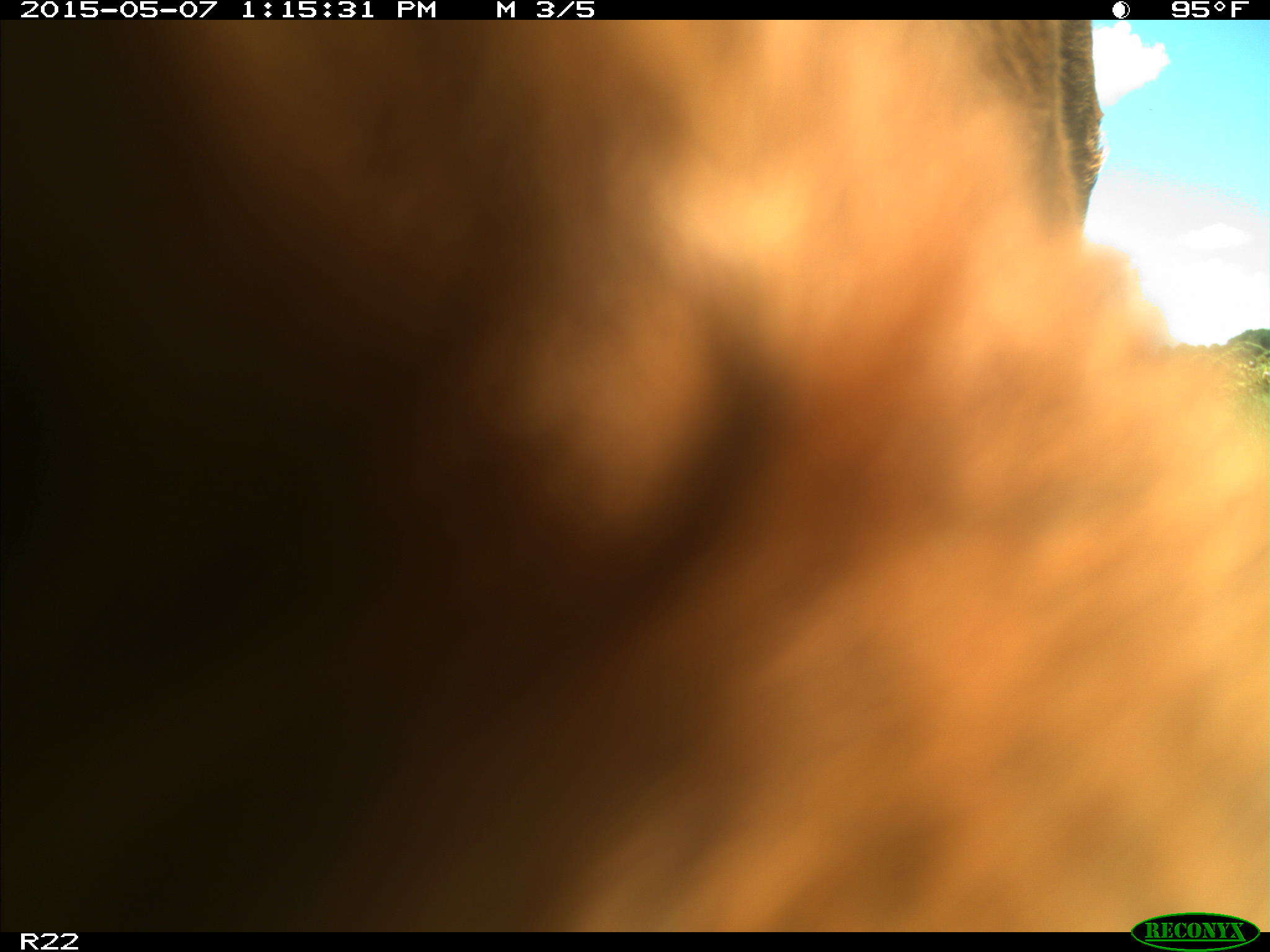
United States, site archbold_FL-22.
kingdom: Animalia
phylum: Chordata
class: Mammalia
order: Artiodactyla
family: Bovidae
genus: Bos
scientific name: Bos taurus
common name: domestic cow